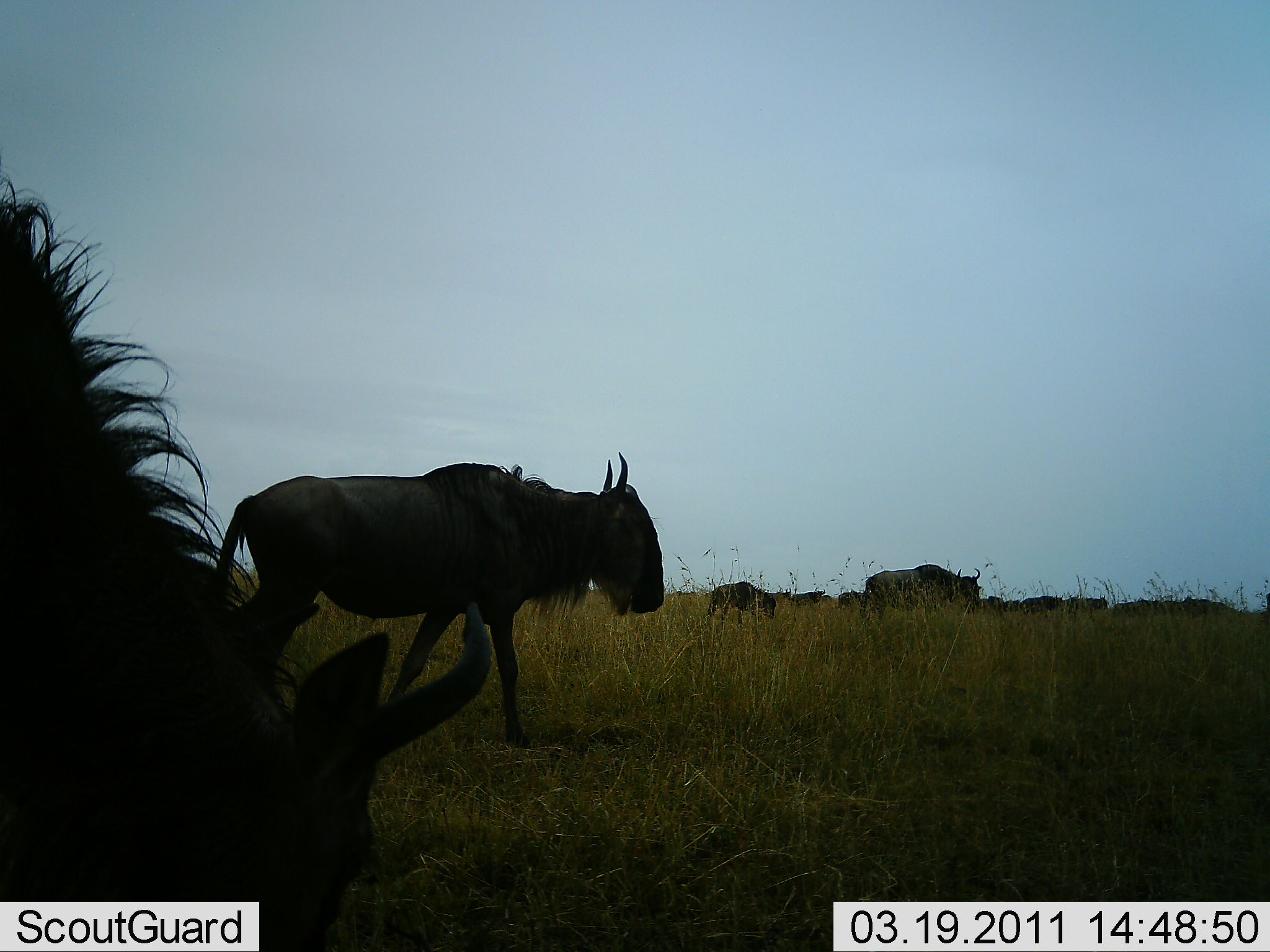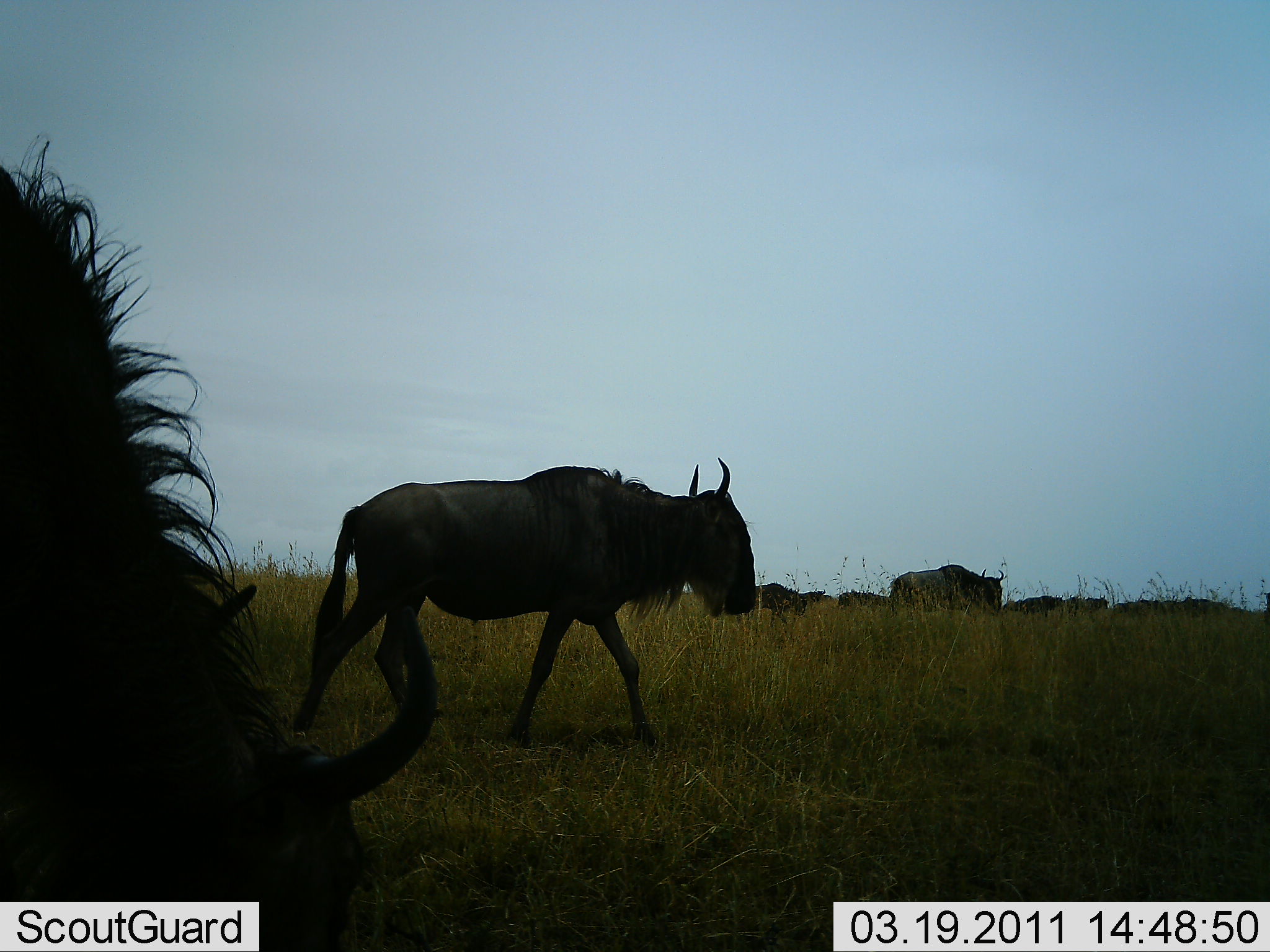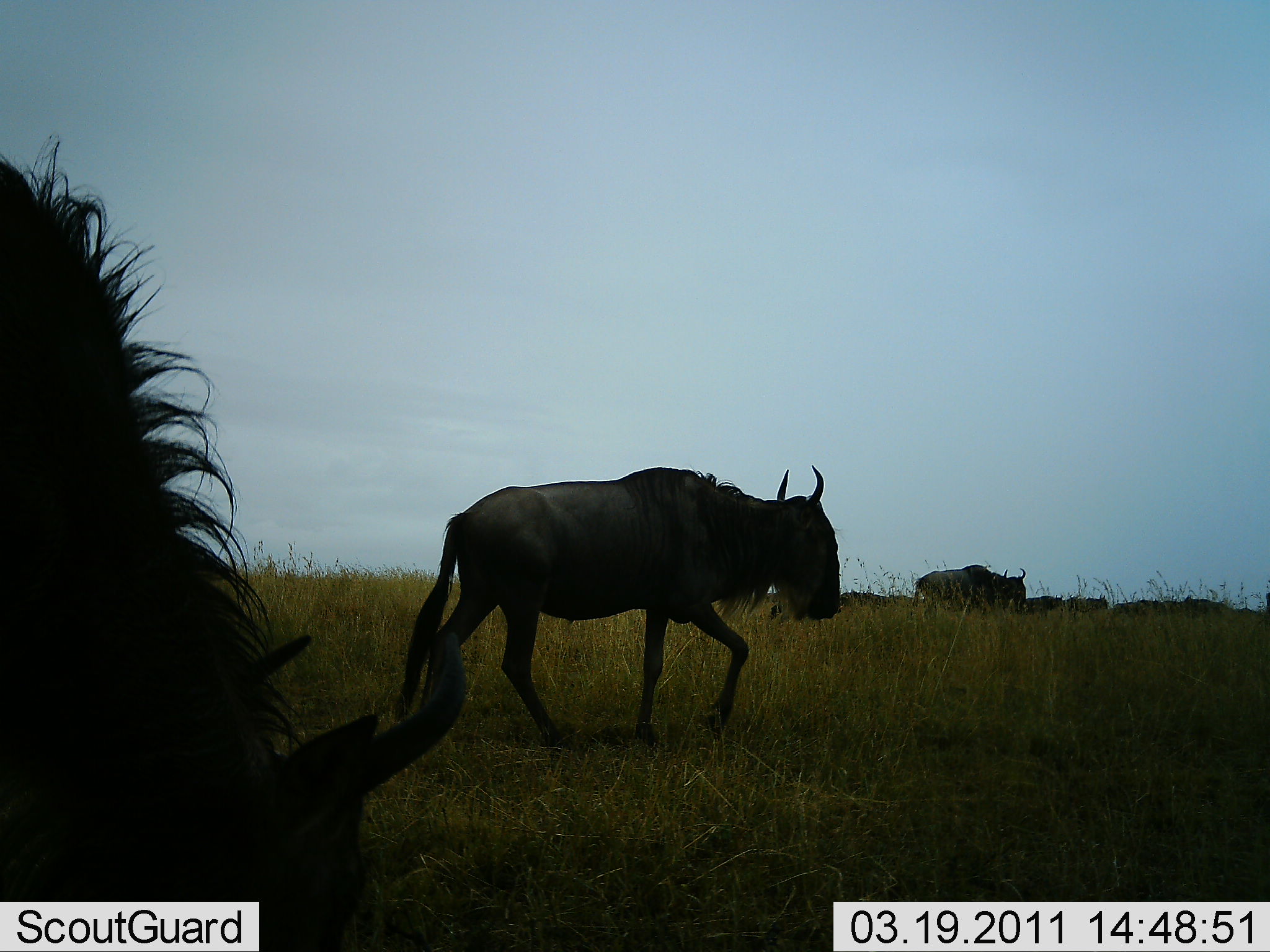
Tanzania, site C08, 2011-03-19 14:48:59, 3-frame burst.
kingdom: Animalia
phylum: Chordata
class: Mammalia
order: Artiodactyla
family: Bovidae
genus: Connochaetes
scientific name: Connochaetes taurinus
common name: blue wildebeest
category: wildebeest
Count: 11-50.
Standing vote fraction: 31%.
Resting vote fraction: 0%.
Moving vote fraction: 92%.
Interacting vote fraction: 0%.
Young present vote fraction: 0%.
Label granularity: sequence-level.